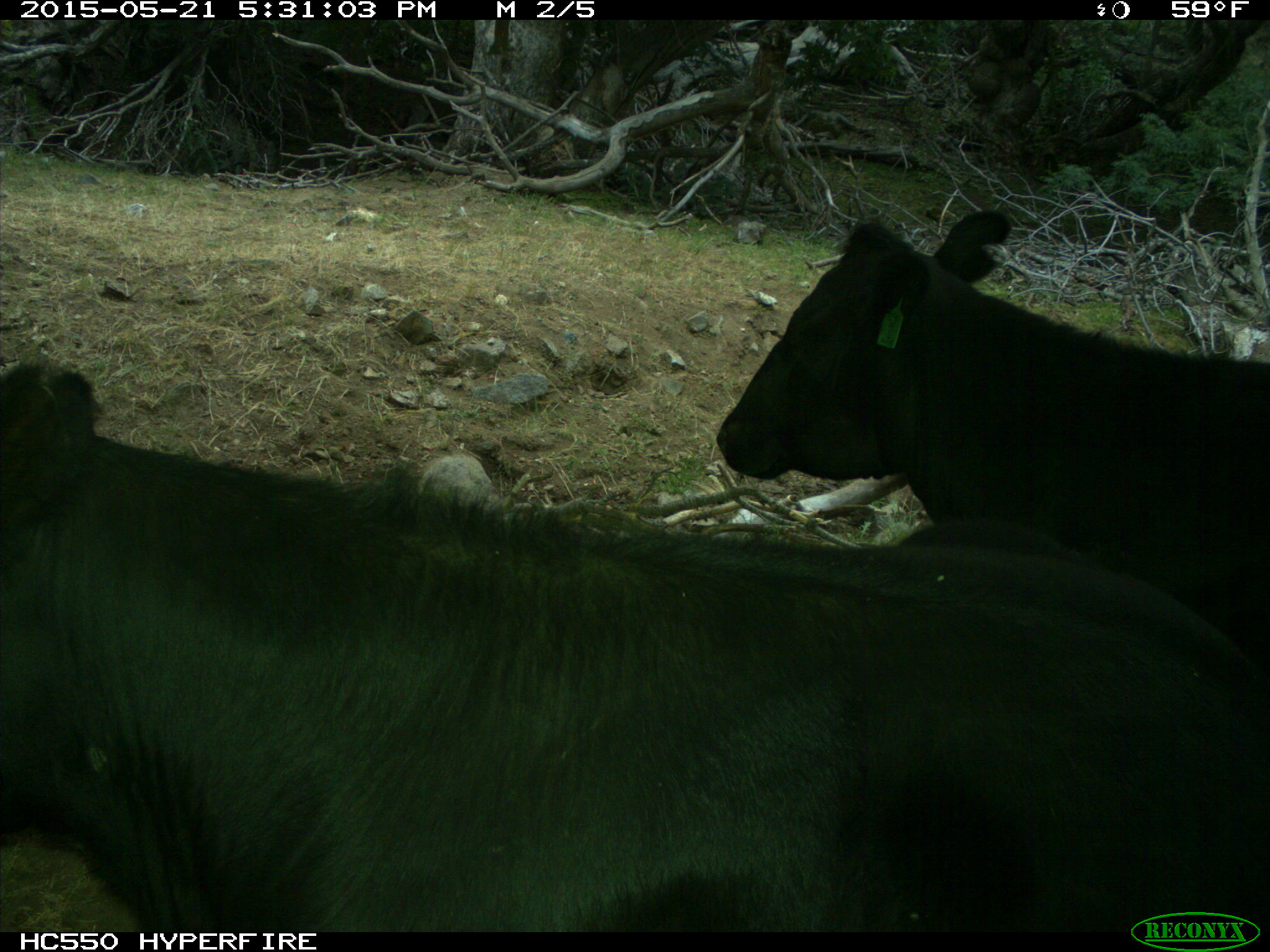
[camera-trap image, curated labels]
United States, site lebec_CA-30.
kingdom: Animalia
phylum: Chordata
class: Mammalia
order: Artiodactyla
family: Bovidae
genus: Bos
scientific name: Bos taurus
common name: domestic cow